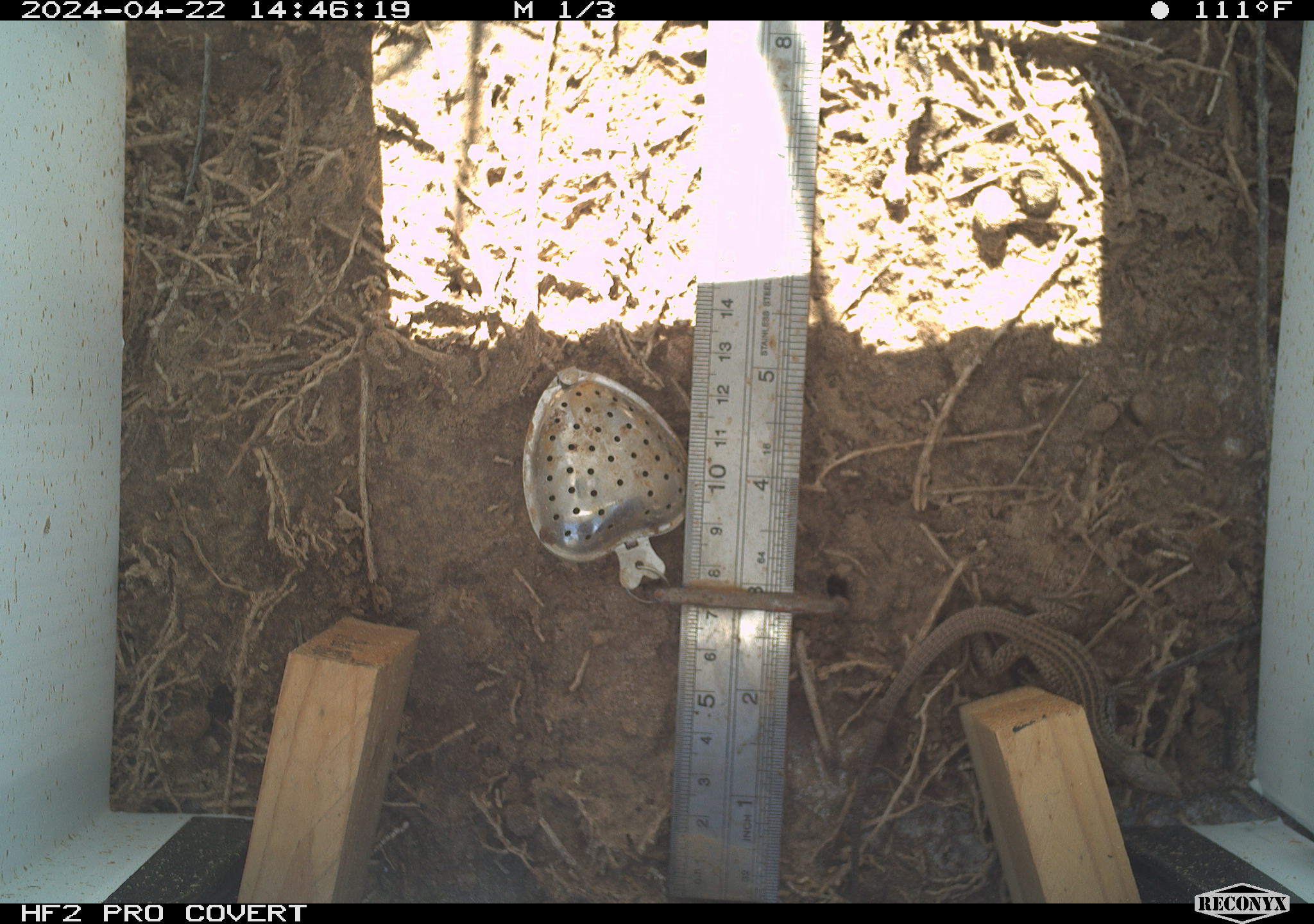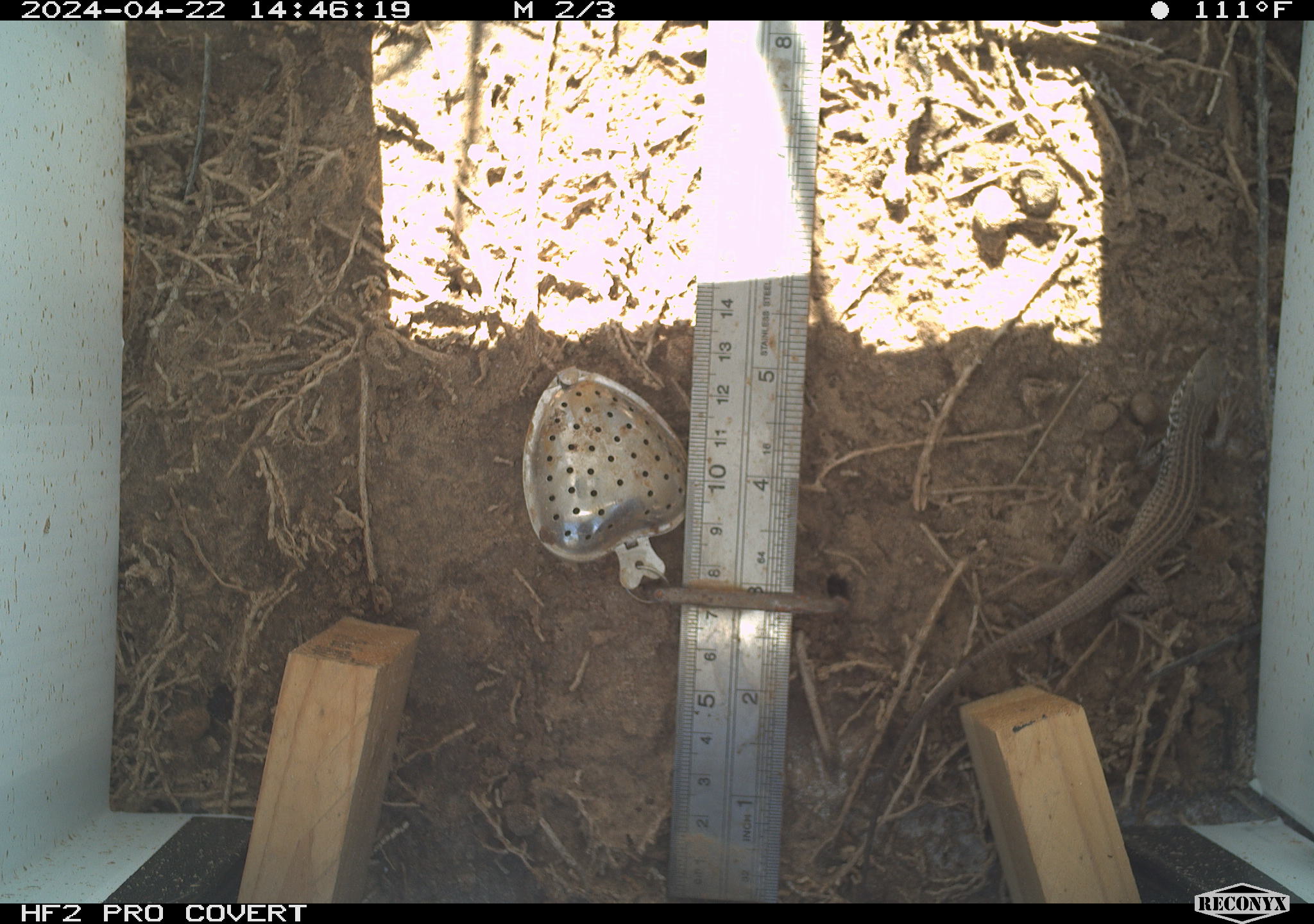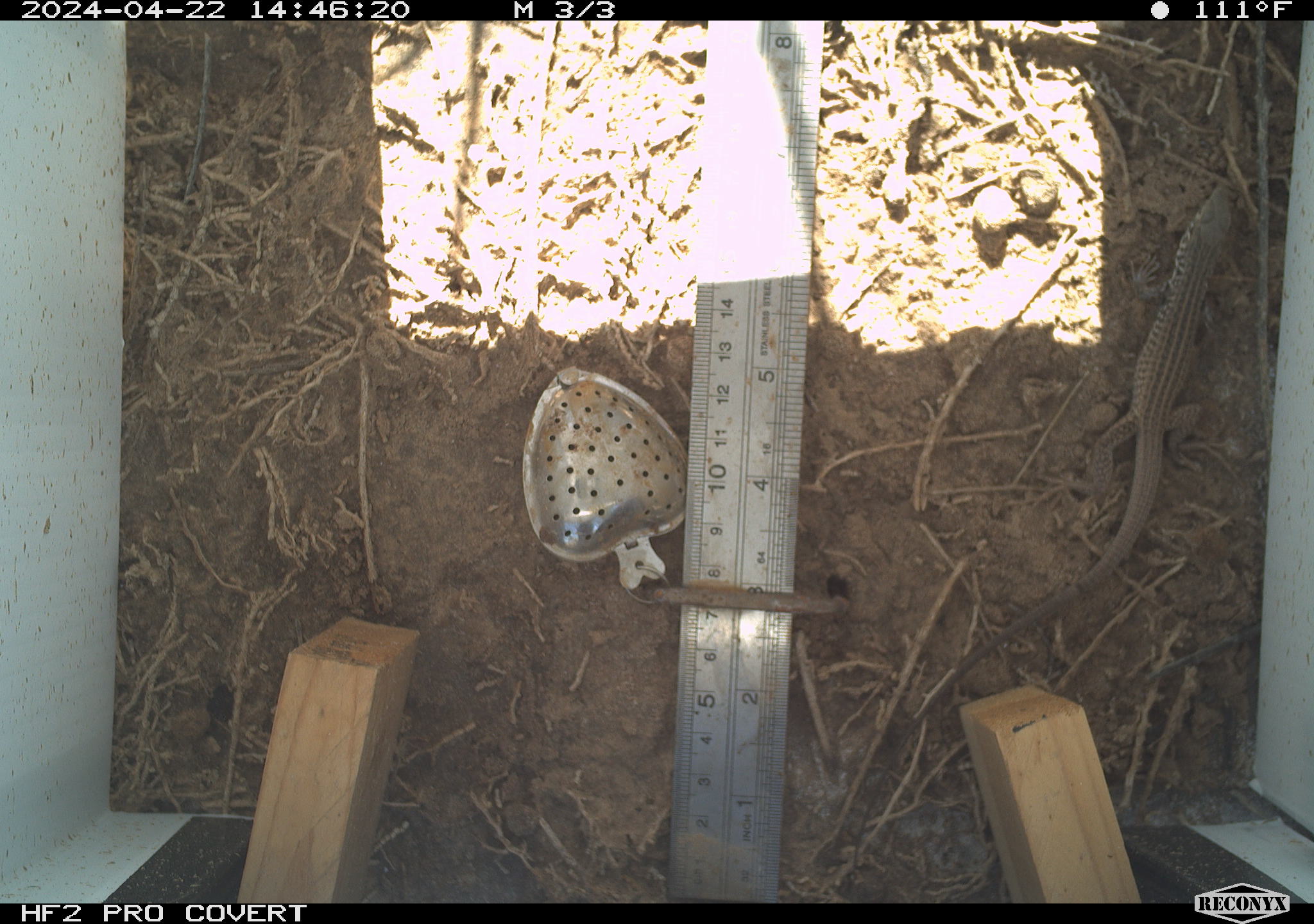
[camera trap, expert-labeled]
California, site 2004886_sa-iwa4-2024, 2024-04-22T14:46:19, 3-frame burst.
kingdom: Animalia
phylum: Chordata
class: Reptilia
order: Squamata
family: Teiidae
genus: Aspidoscelis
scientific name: Aspidoscelis tigris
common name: western whiptail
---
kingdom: Animalia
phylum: Chordata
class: Reptilia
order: Squamata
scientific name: Squamata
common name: lizards and snakes